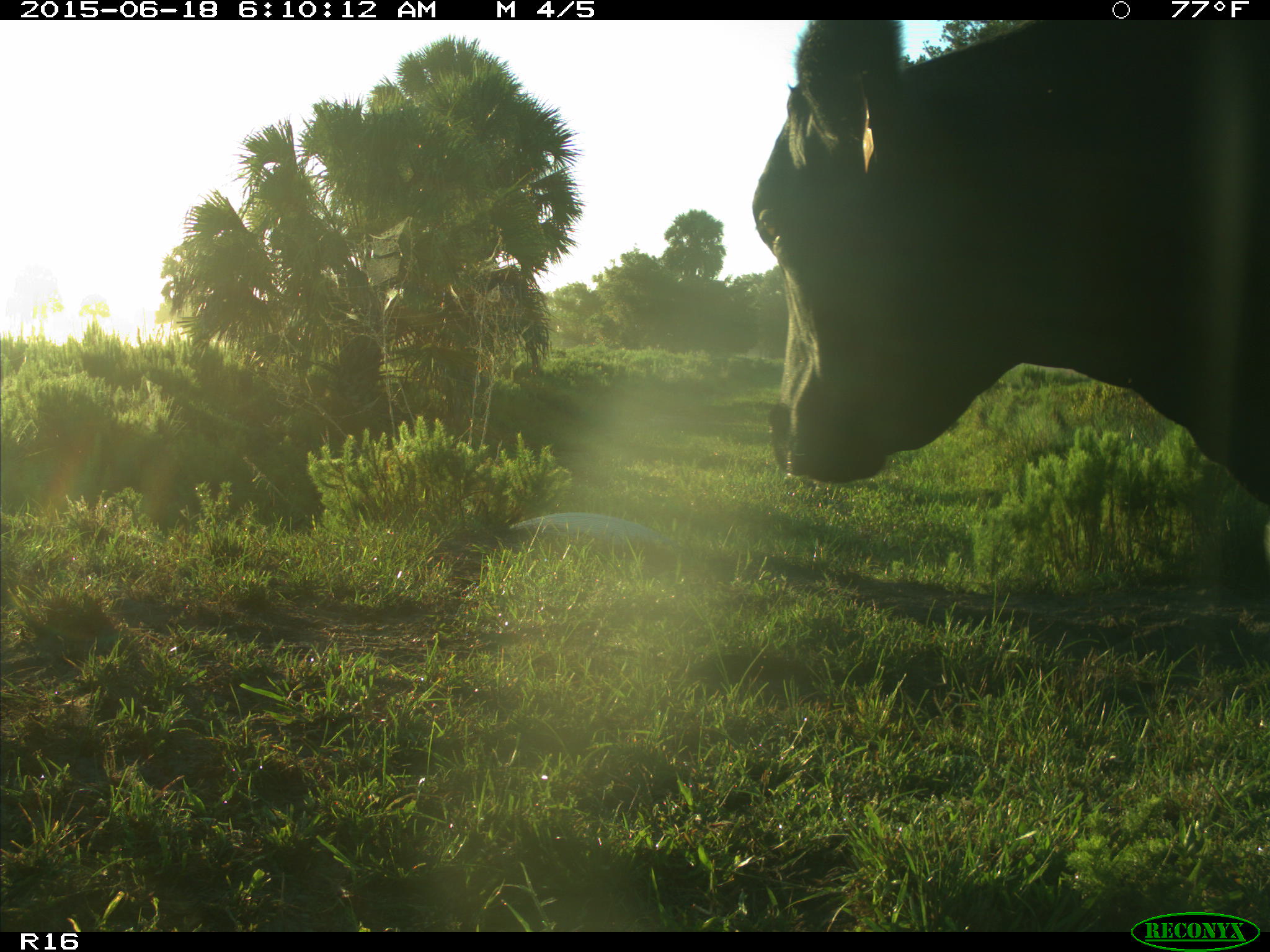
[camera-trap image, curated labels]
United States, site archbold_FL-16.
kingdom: Animalia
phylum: Chordata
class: Mammalia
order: Artiodactyla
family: Bovidae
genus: Bos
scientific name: Bos taurus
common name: domestic cow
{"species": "Bos taurus (domestic cow)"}